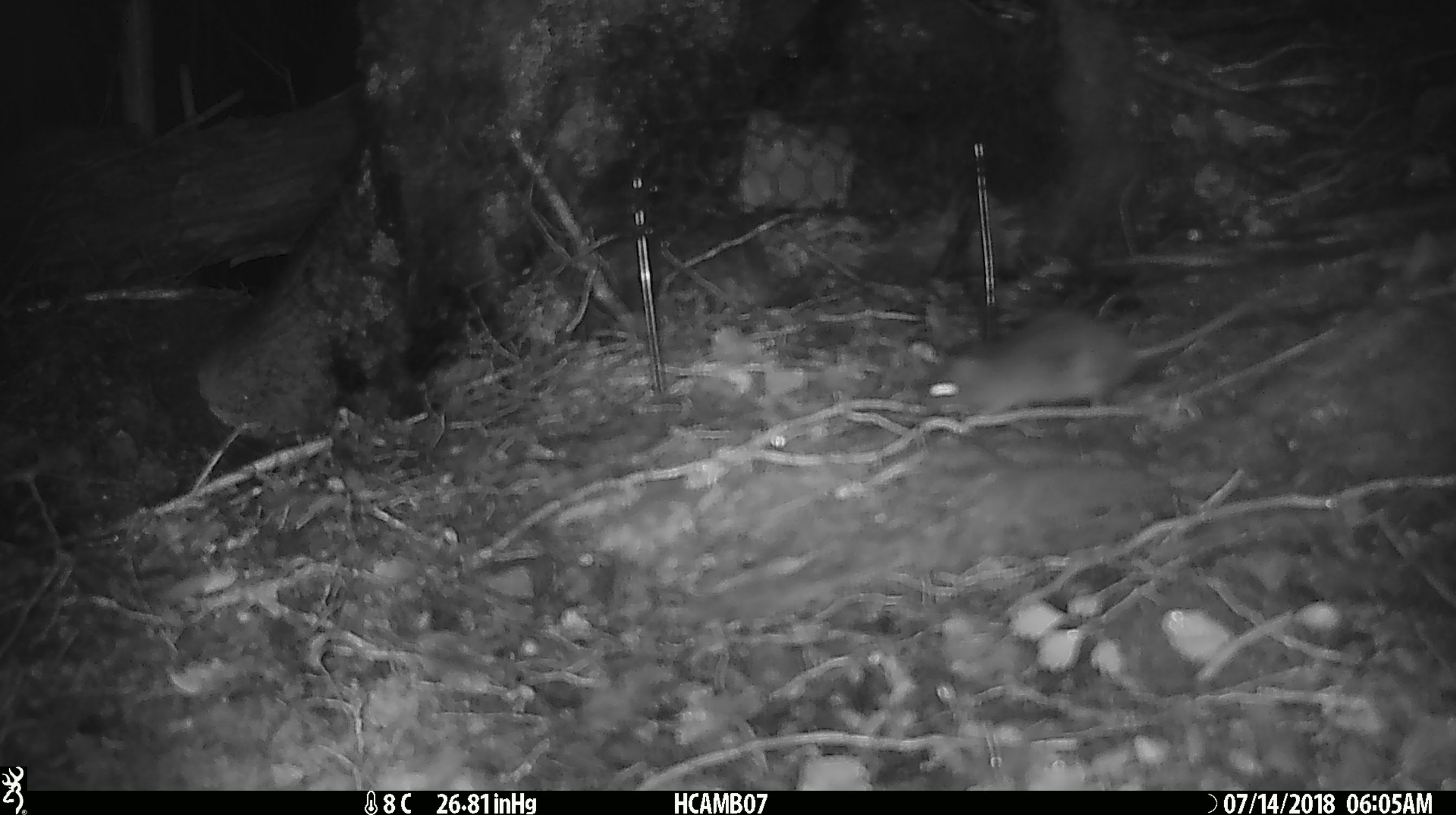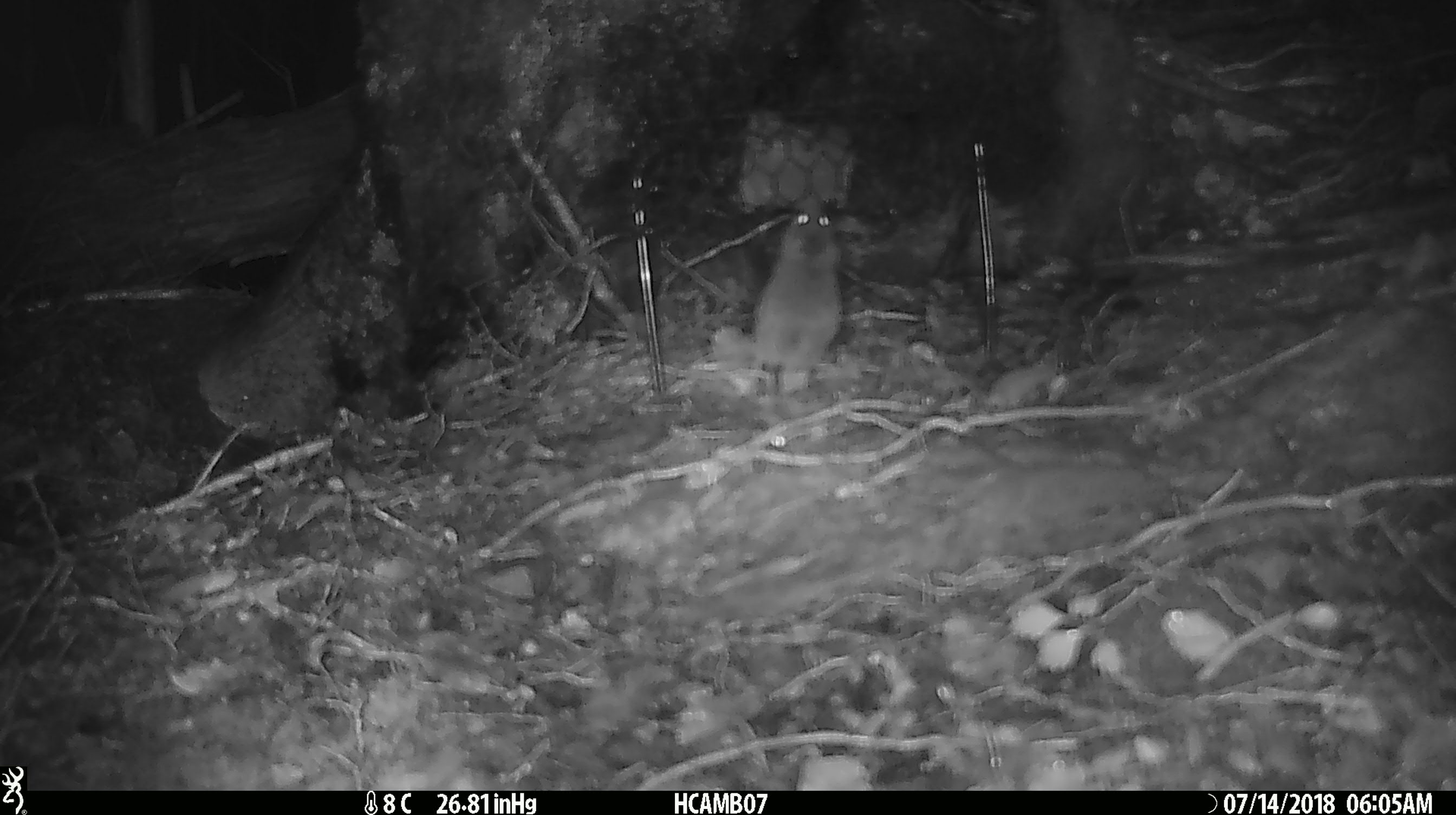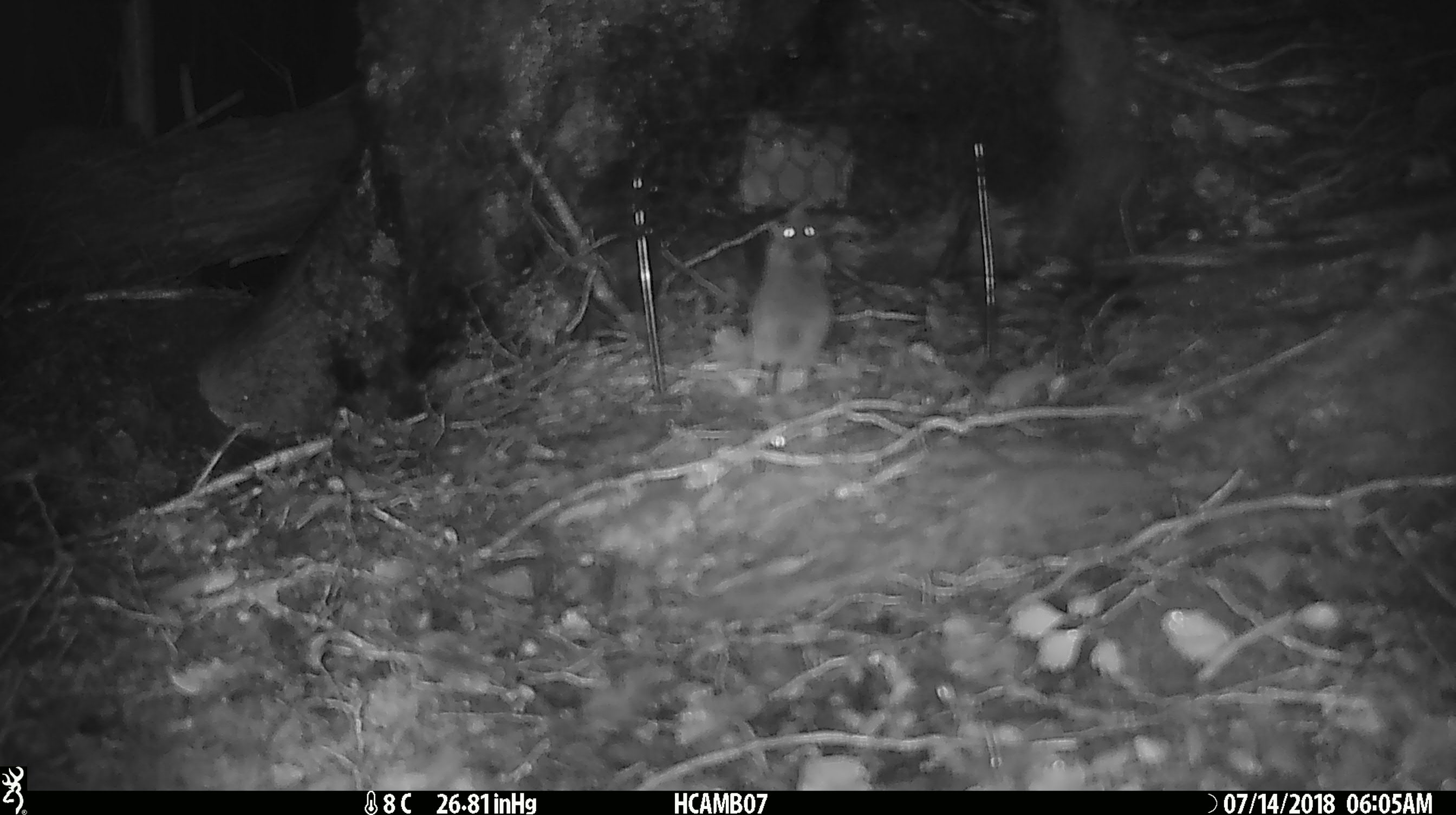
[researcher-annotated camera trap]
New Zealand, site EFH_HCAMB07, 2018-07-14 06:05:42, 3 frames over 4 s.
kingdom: Animalia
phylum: Chordata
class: Mammalia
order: Rodentia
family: Muridae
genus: Mus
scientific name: Mus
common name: mouse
Mouse (Mus).